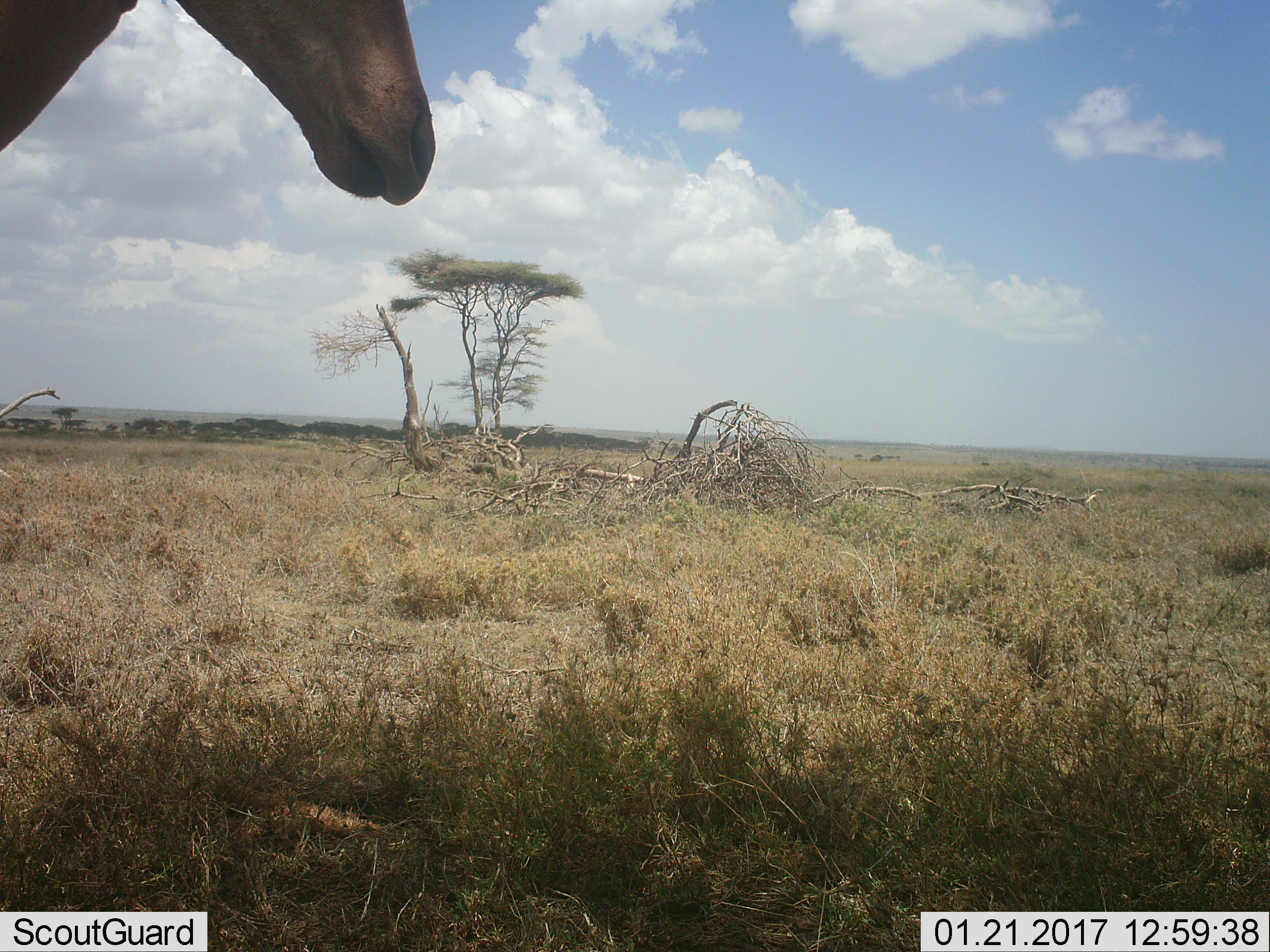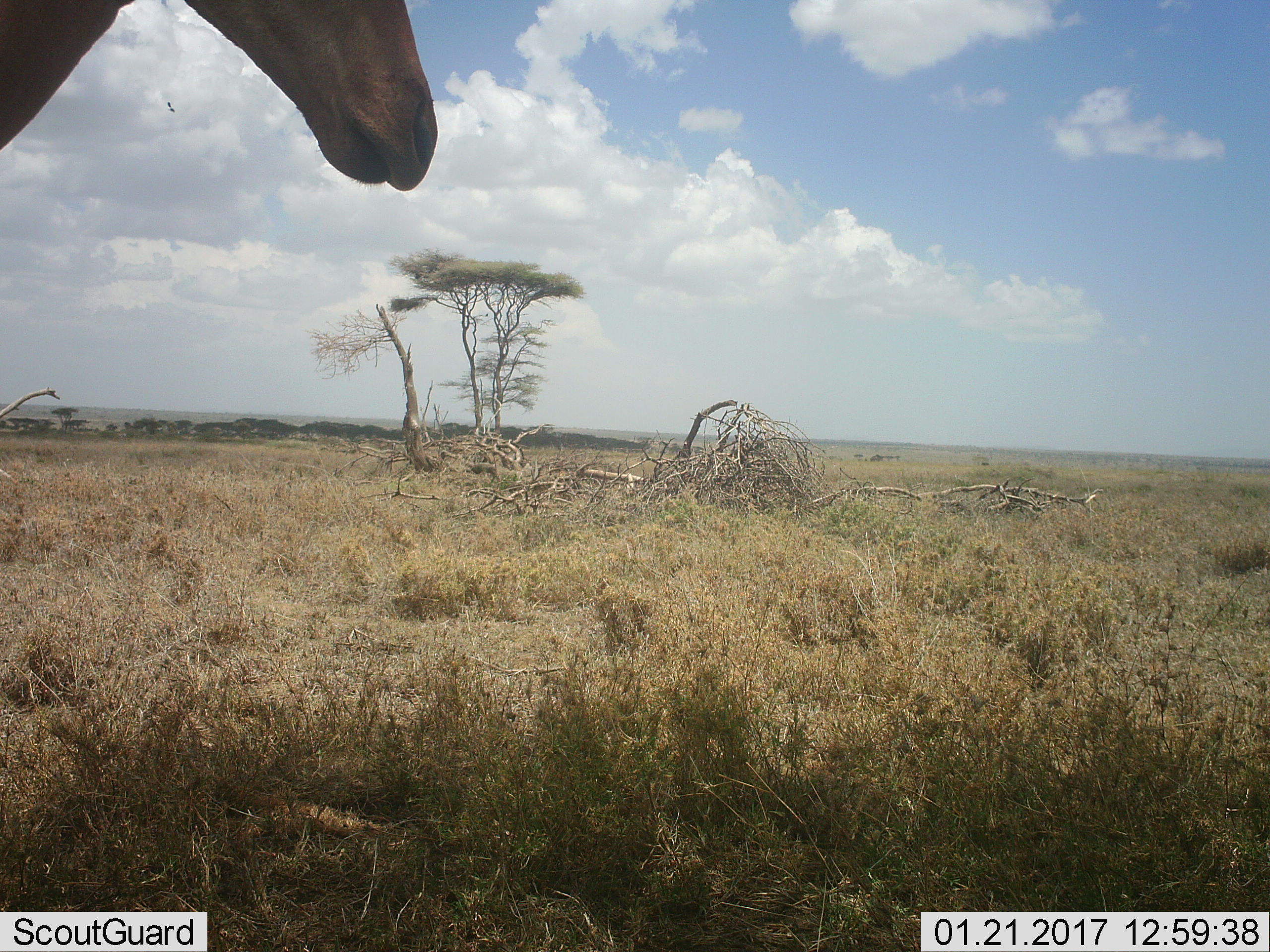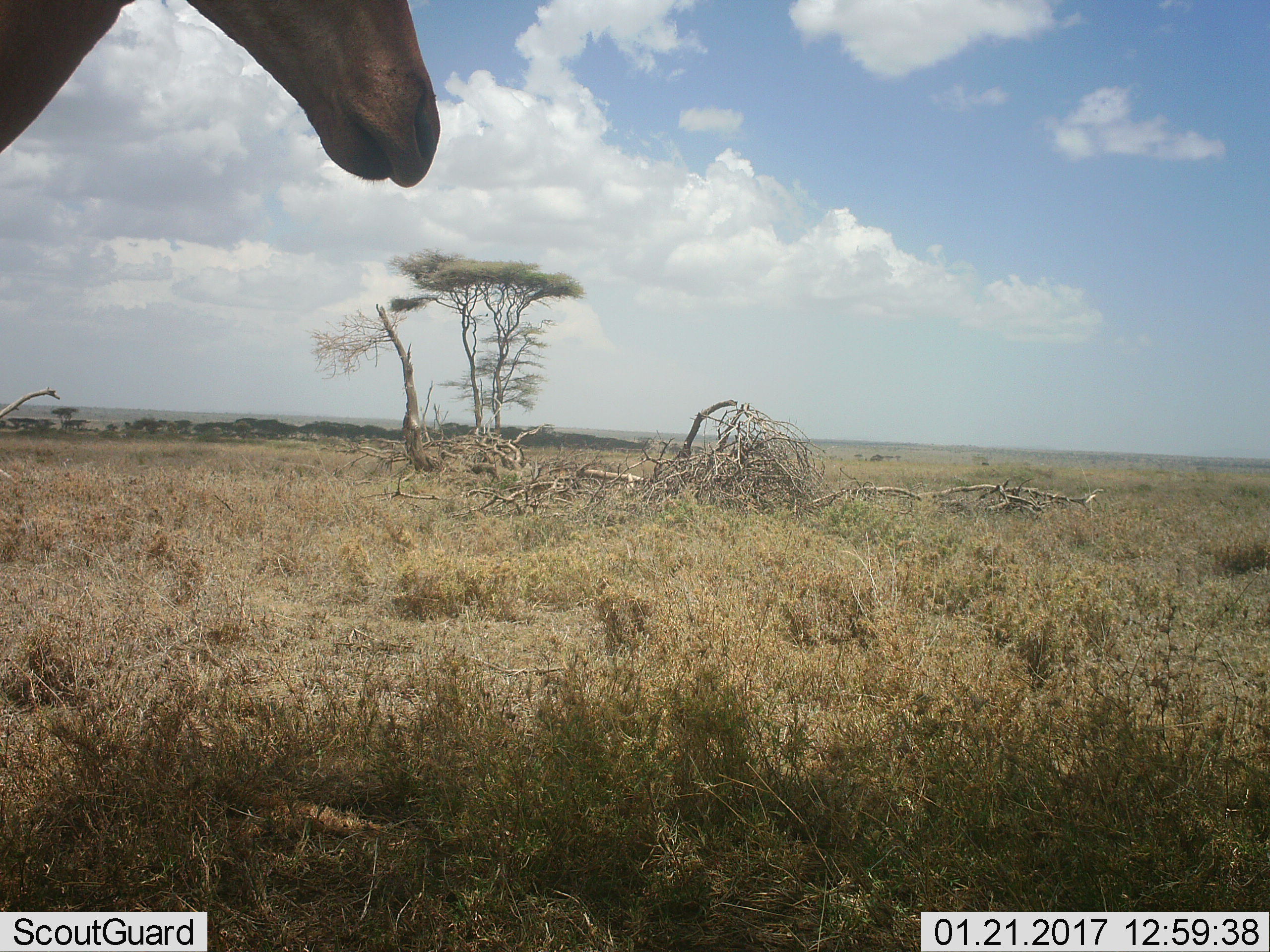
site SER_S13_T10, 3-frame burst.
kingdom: Animalia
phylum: Chordata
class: Mammalia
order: Artiodactyla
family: Bovidae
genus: Alcelaphus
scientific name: Alcelaphus buselaphus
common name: hartebeest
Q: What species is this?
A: Hartebeest (Alcelaphus buselaphus).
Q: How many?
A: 1.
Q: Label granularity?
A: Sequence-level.